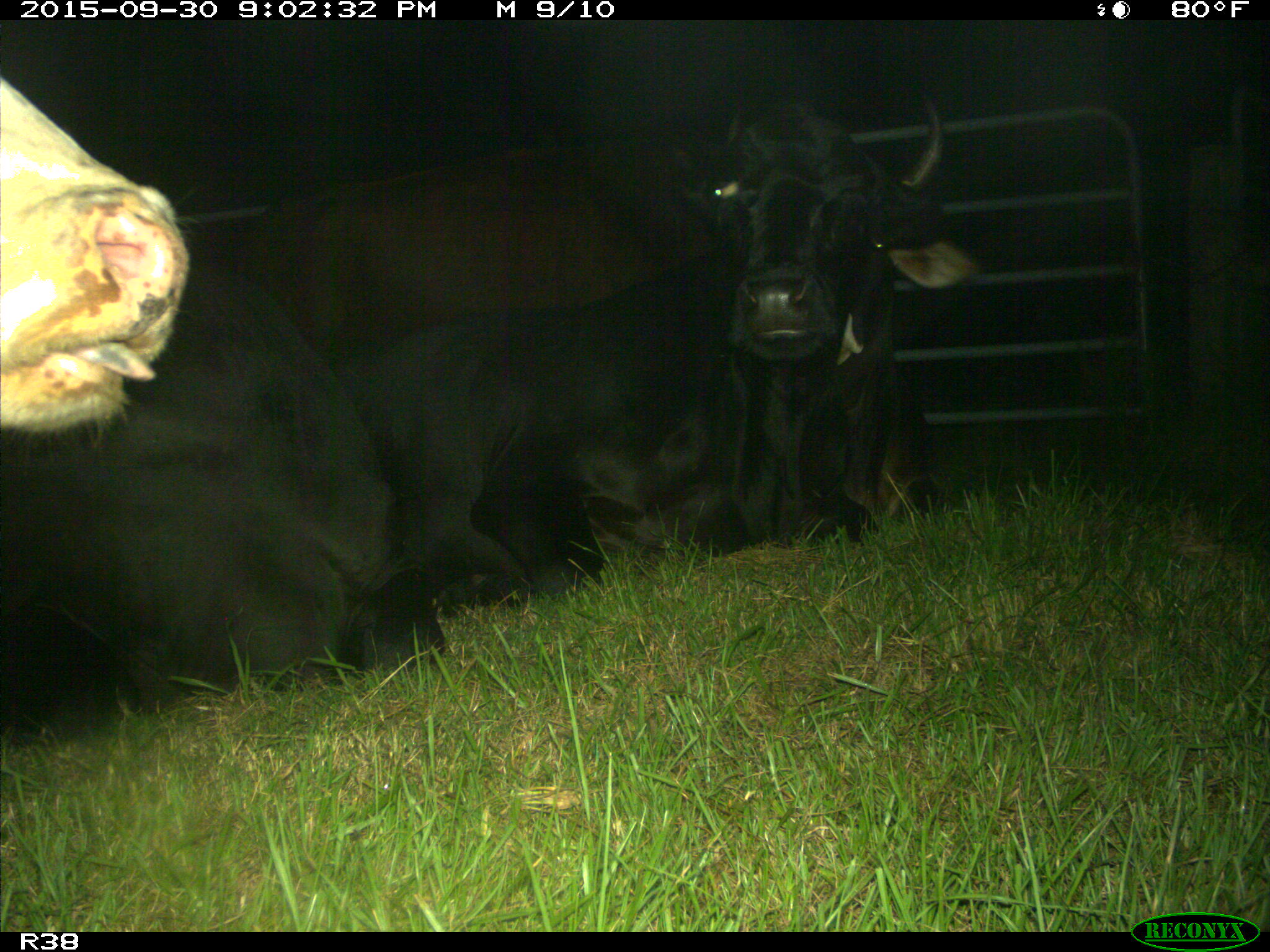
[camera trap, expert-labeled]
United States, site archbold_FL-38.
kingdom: Animalia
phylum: Chordata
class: Mammalia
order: Artiodactyla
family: Bovidae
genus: Bos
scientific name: Bos taurus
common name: domestic cow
Bos taurus (domestic cow).